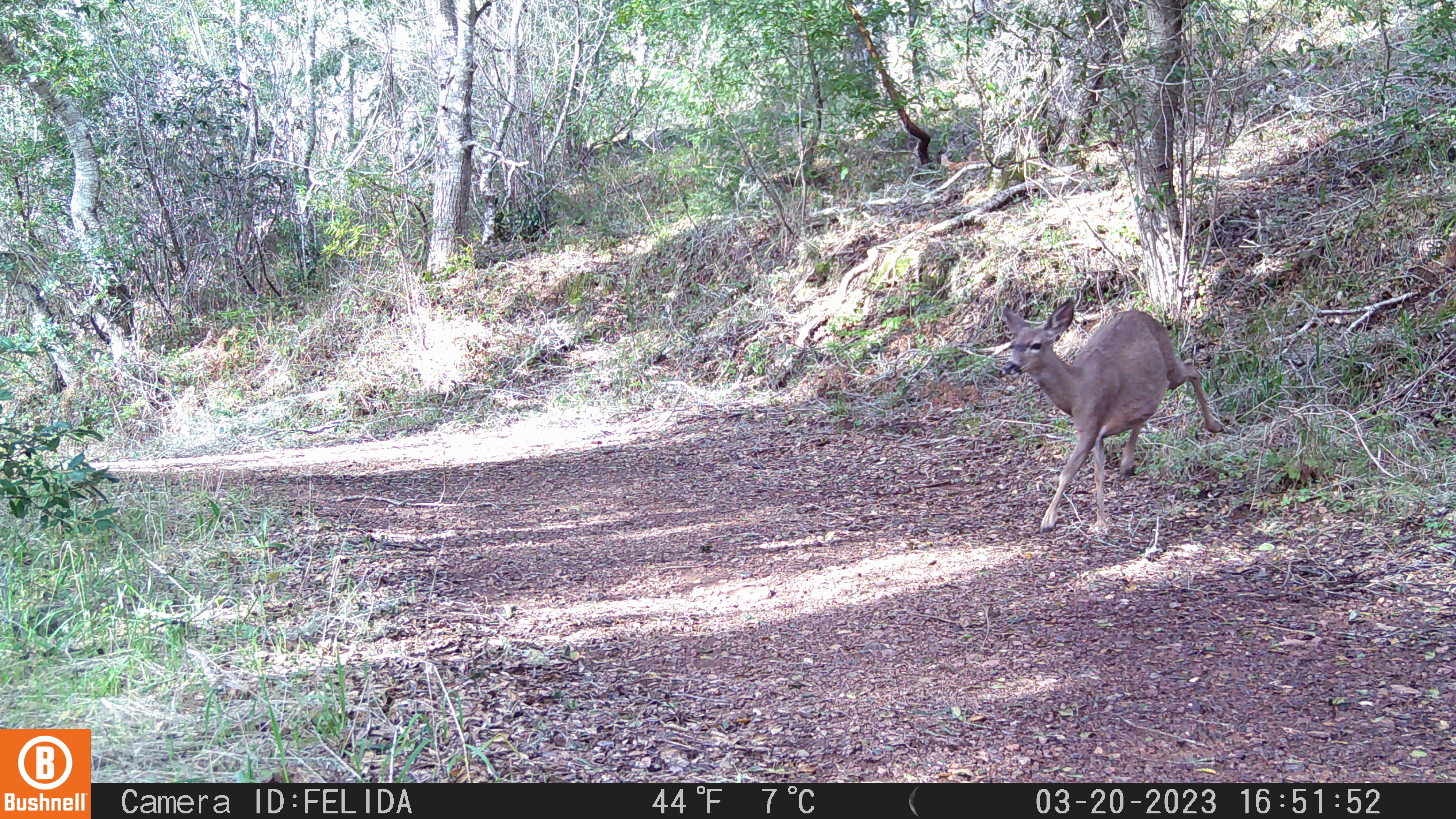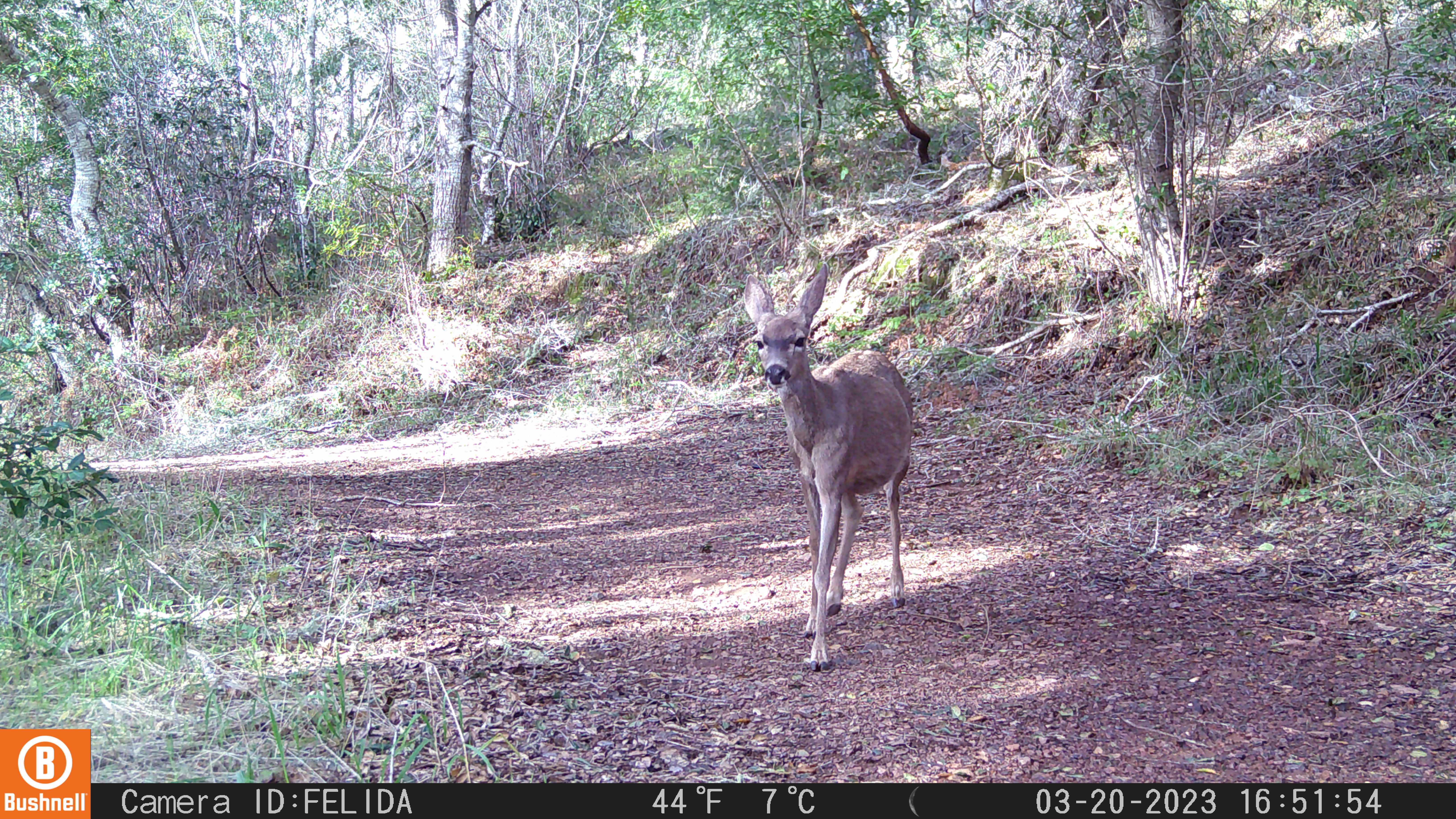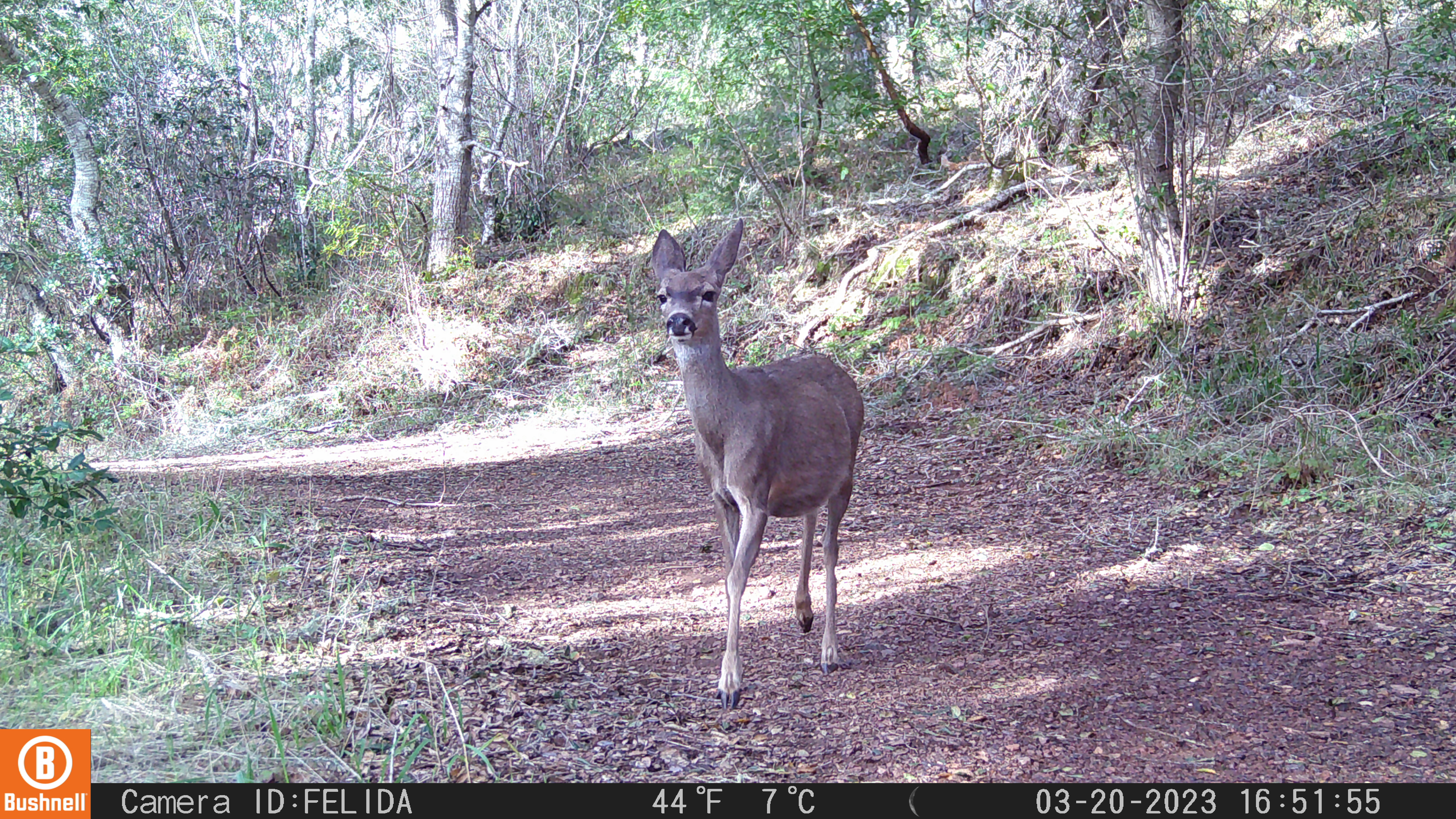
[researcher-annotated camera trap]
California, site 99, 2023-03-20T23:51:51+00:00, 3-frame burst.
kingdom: Animalia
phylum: Chordata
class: Mammalia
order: Artiodactyla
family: Cervidae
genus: Odocoileus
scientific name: Odocoileus hemionus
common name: mule deer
Mule deer (Odocoileus hemionus).